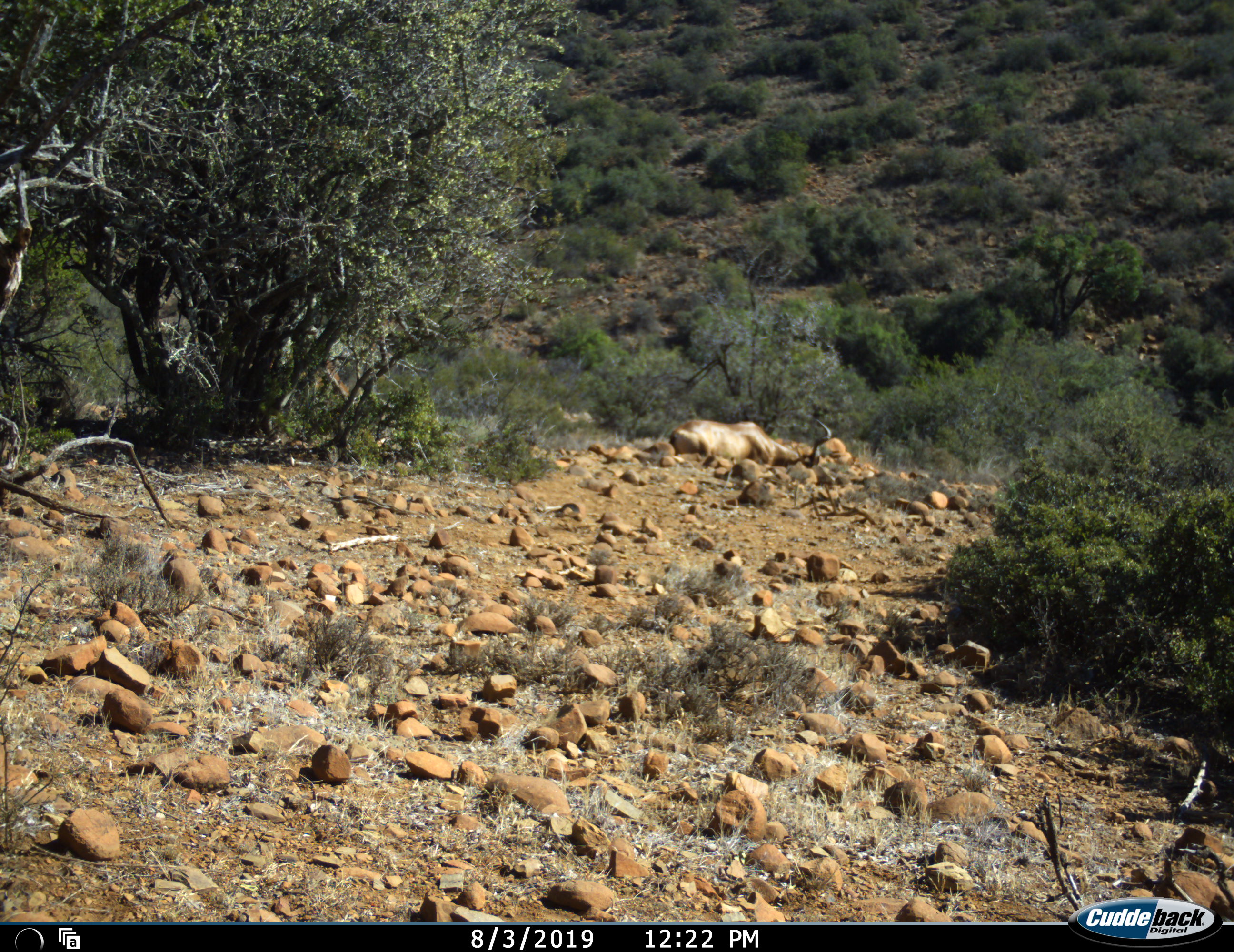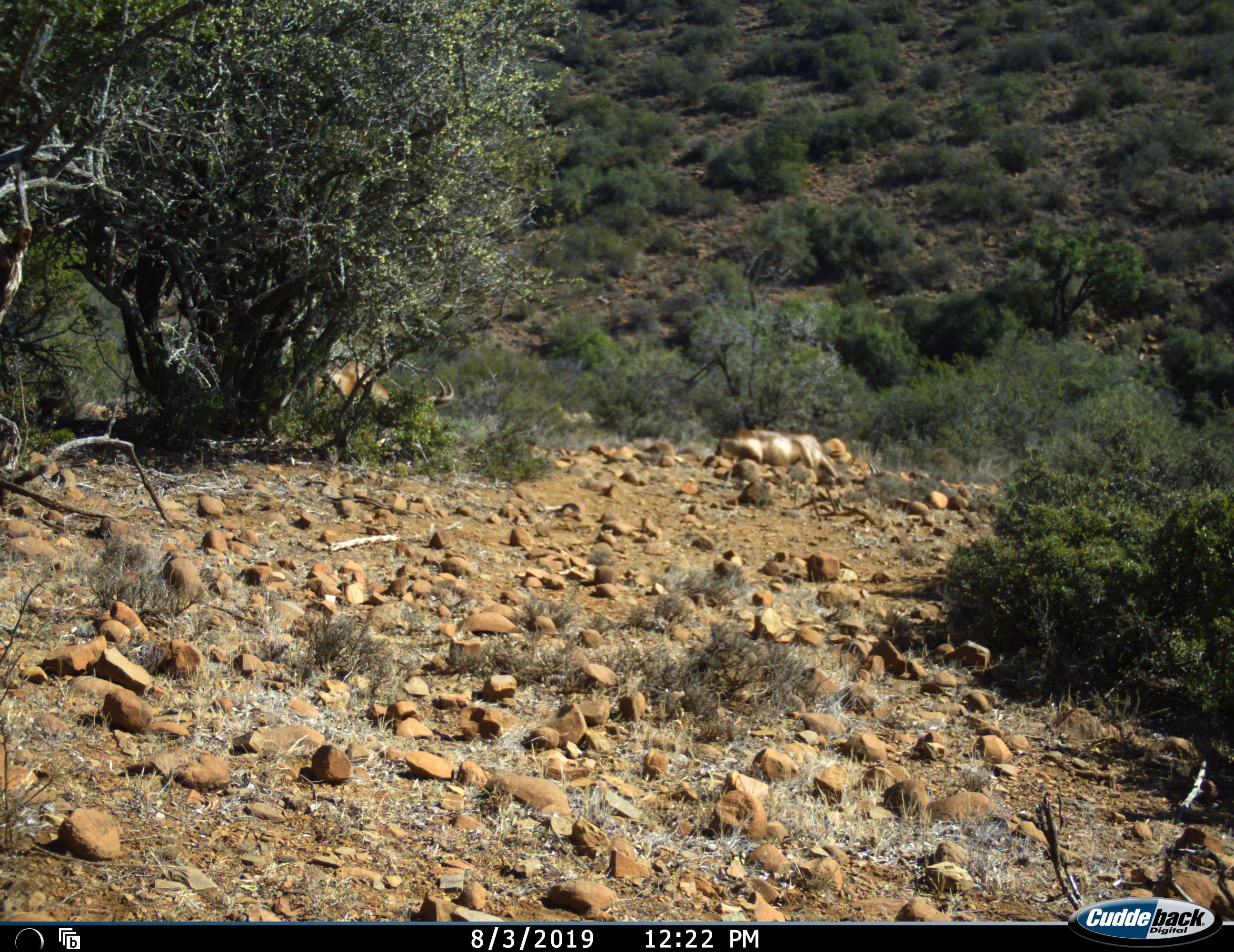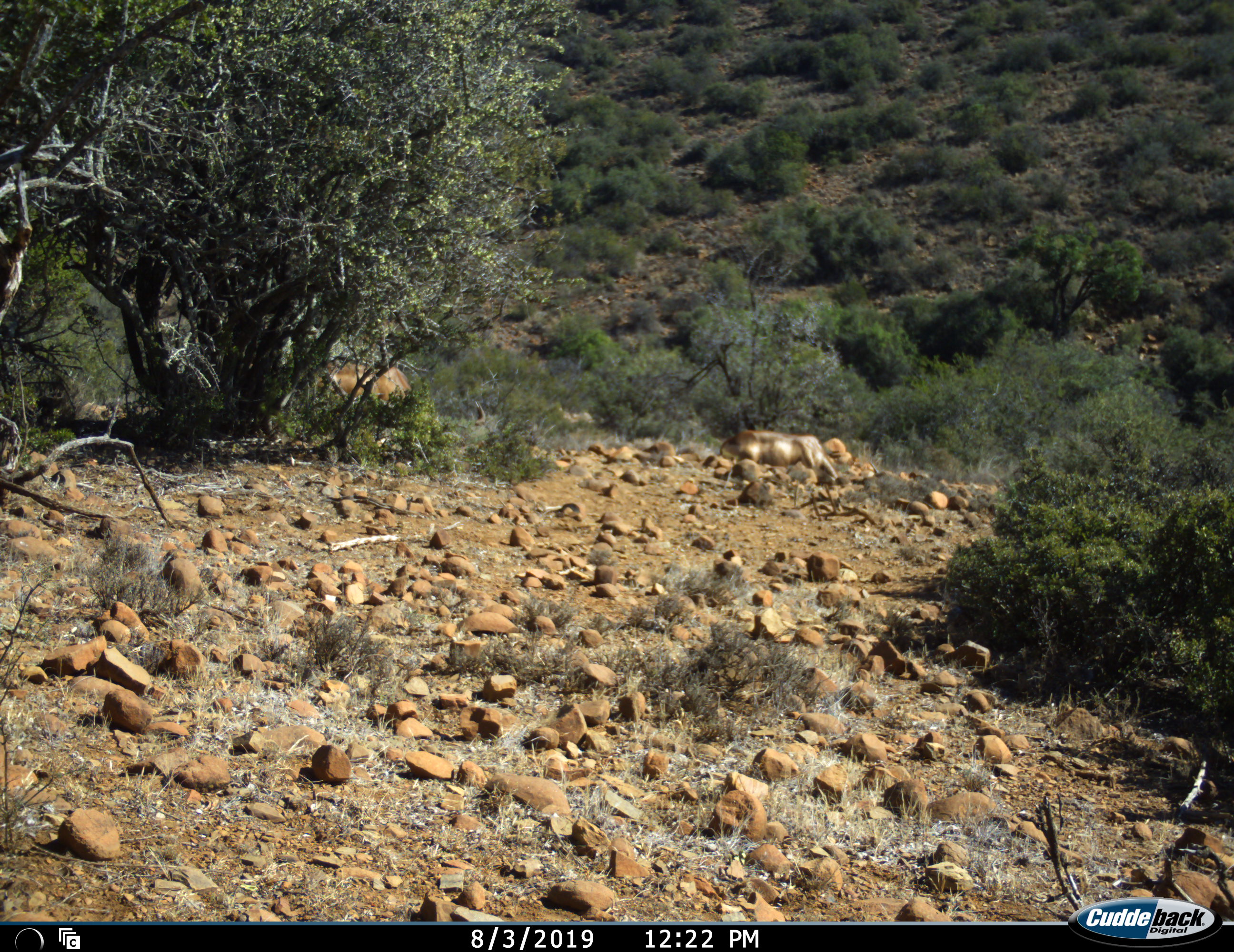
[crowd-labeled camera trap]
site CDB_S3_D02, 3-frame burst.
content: unidentified animal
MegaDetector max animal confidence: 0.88